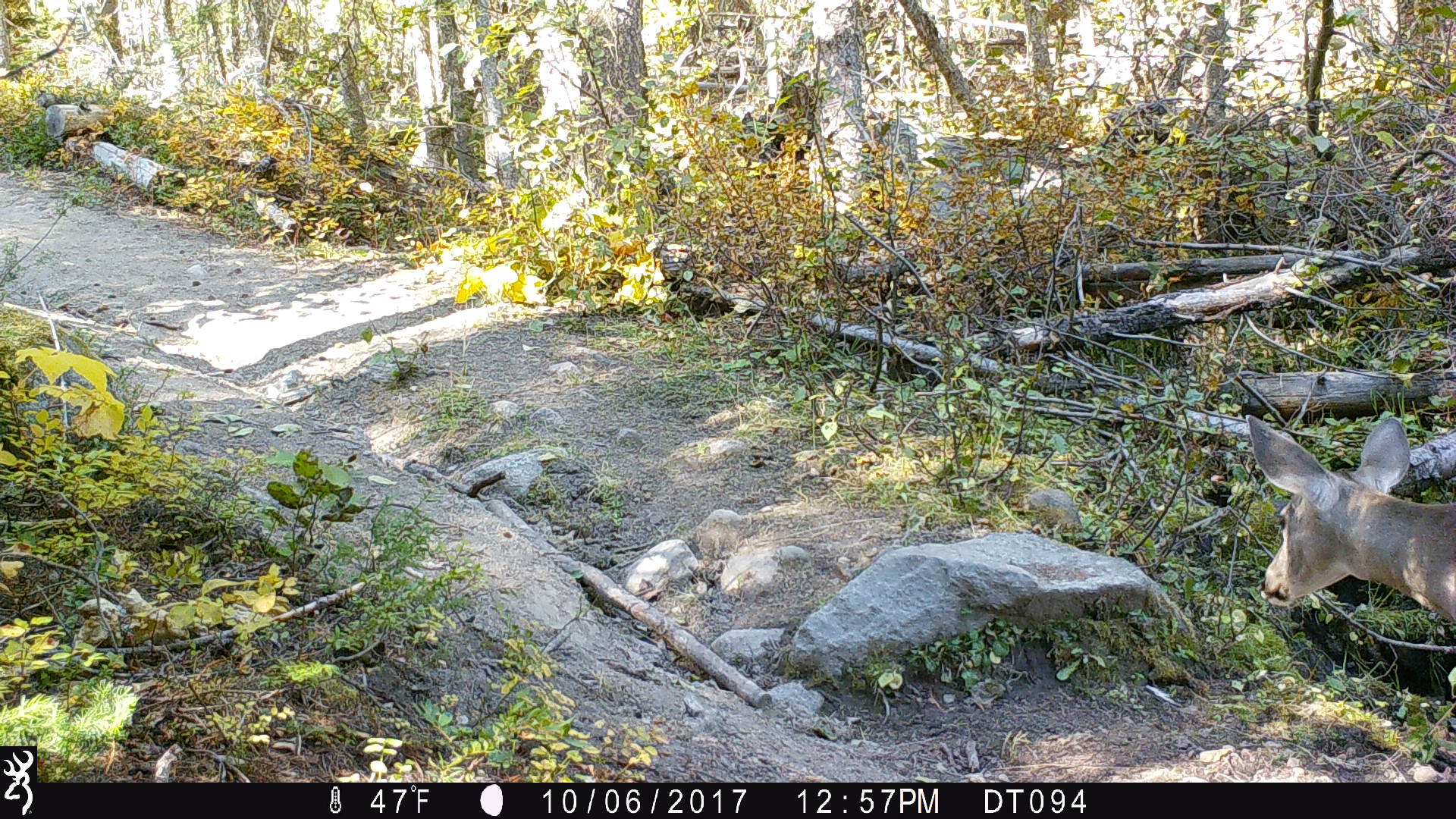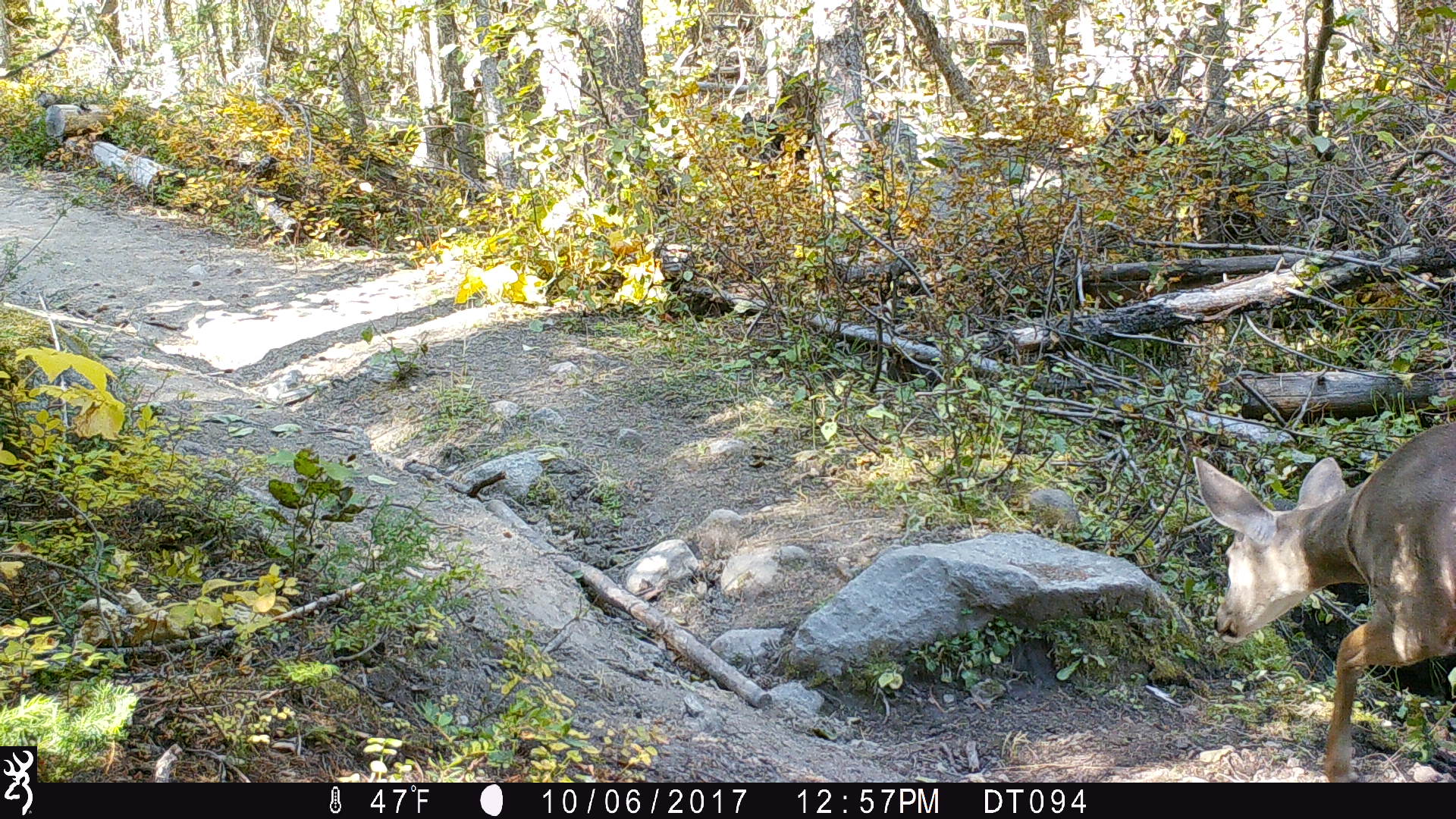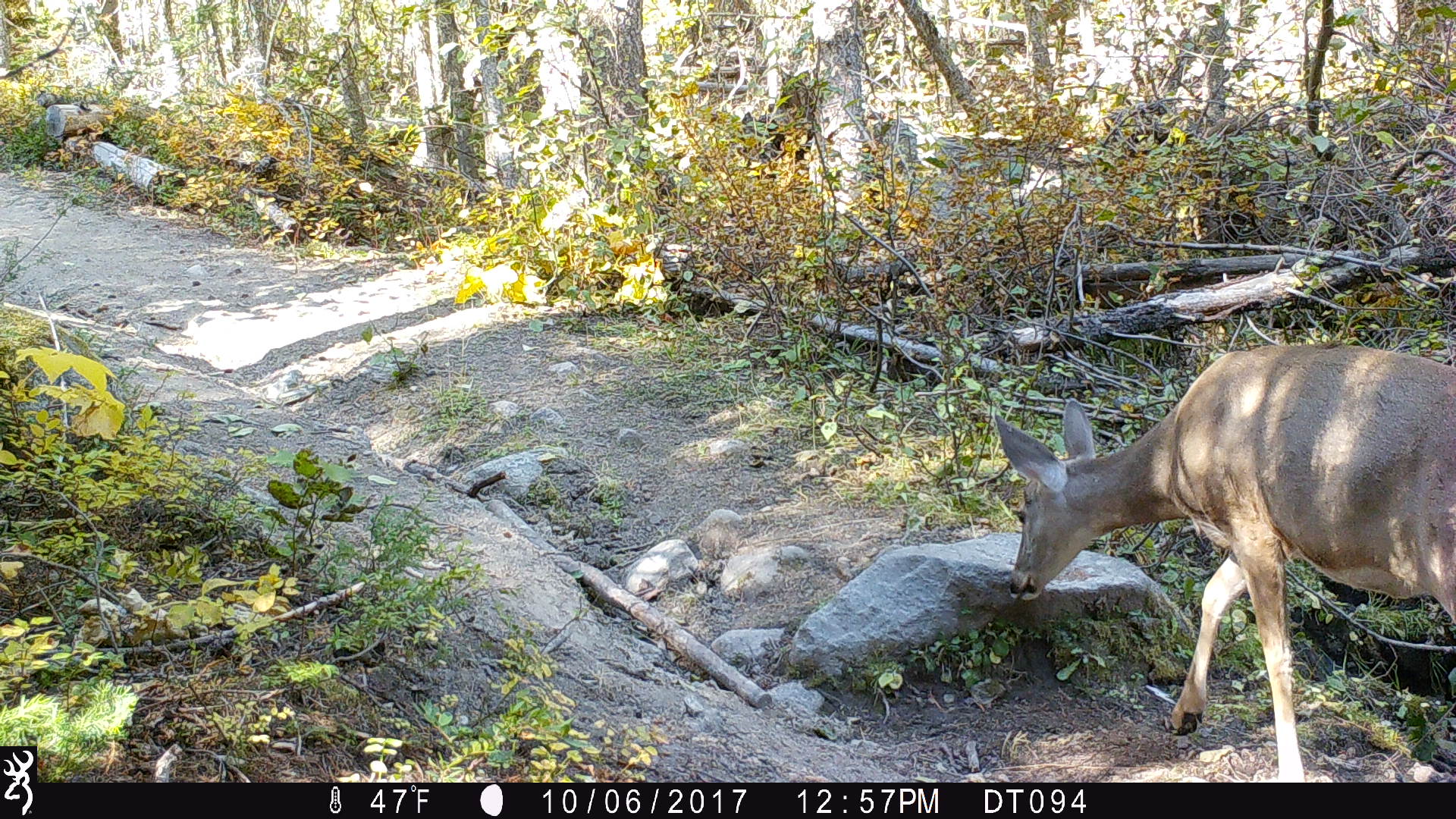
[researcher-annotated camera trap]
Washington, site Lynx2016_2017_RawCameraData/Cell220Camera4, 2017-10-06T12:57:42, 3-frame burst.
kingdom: Animalia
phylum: Chordata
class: Mammalia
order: Artiodactyla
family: Cervidae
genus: Odocoileus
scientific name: Odocoileus virginianus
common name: white-tailed deer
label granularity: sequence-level